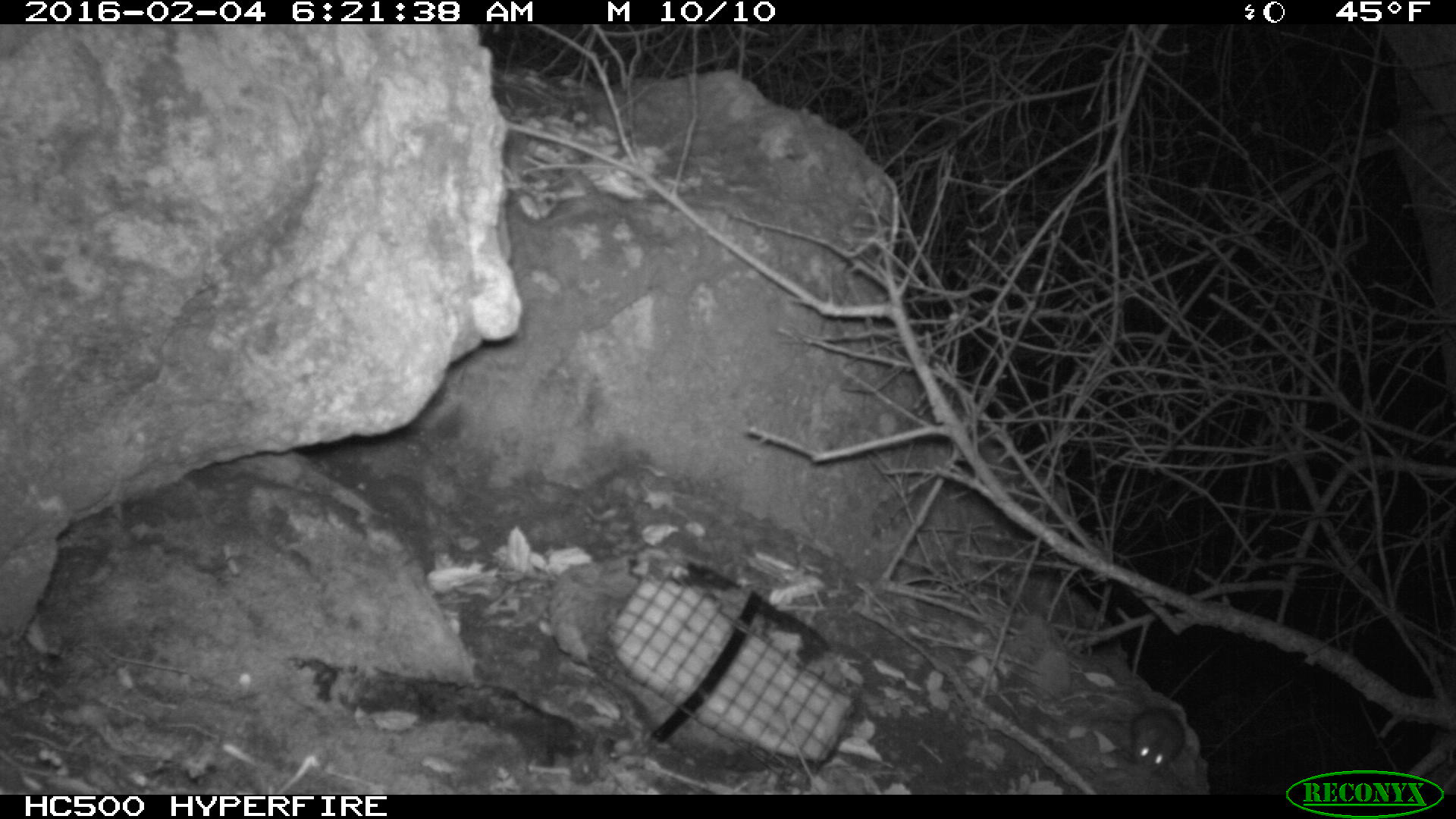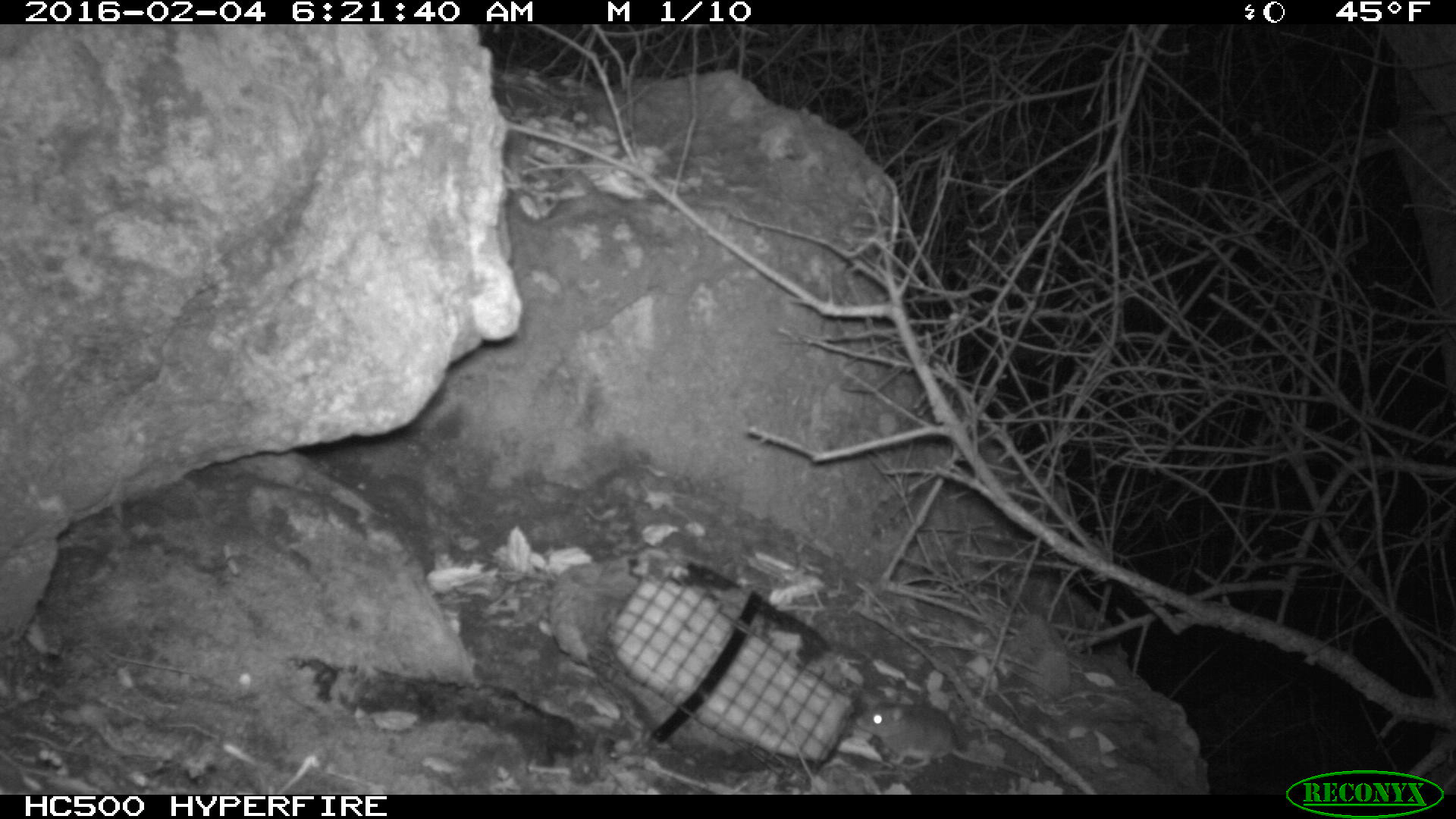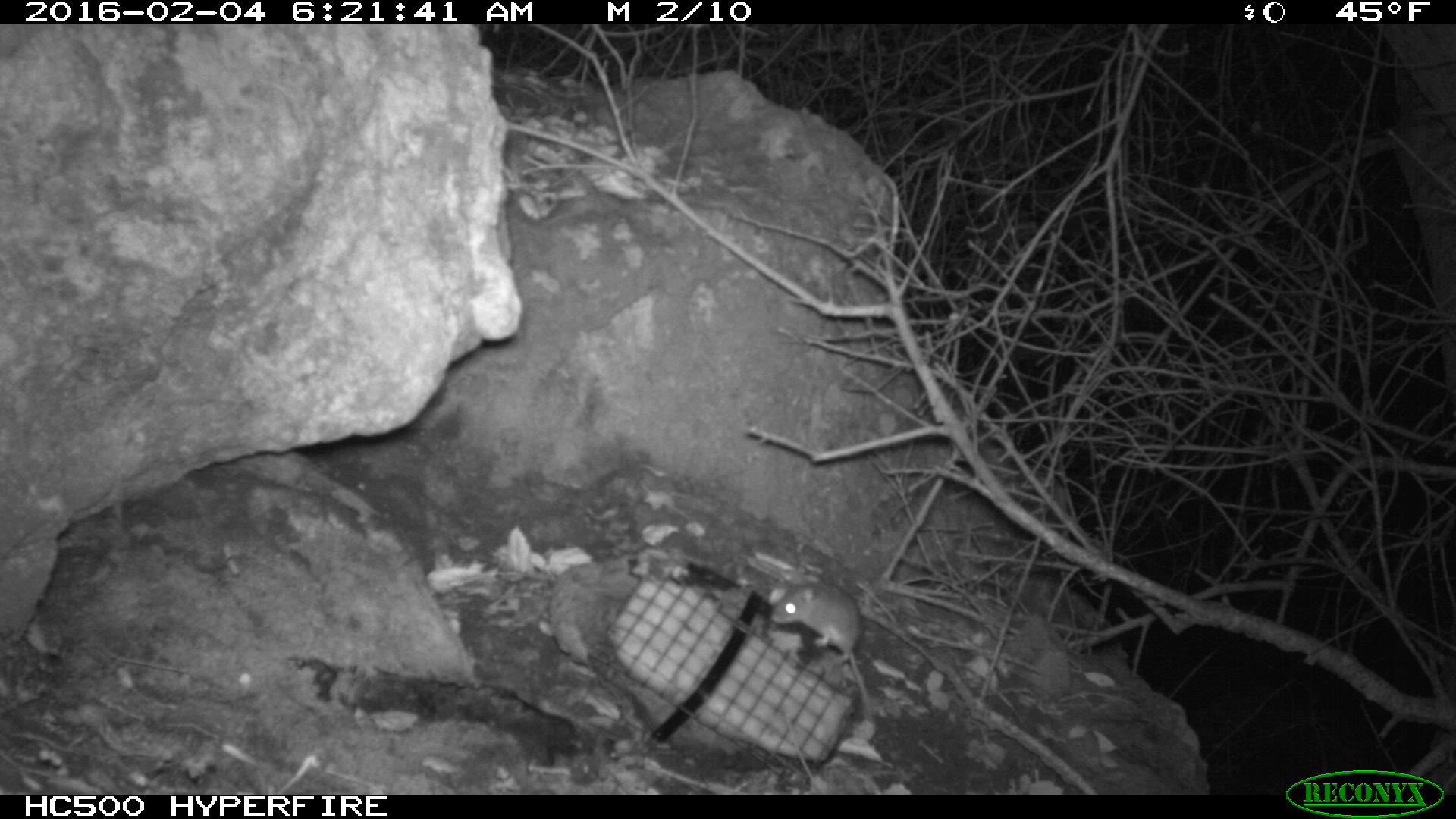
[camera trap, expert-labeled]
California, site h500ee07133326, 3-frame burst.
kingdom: Animalia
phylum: Chordata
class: Mammalia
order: Rodentia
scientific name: Rodentia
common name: rodent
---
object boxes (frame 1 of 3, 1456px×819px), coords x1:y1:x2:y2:
rodent: 1128:706:1184:773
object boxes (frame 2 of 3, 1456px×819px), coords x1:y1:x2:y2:
rodent: 855:695:1037:780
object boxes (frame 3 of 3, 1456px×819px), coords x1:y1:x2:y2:
rodent: 767:575:874:715